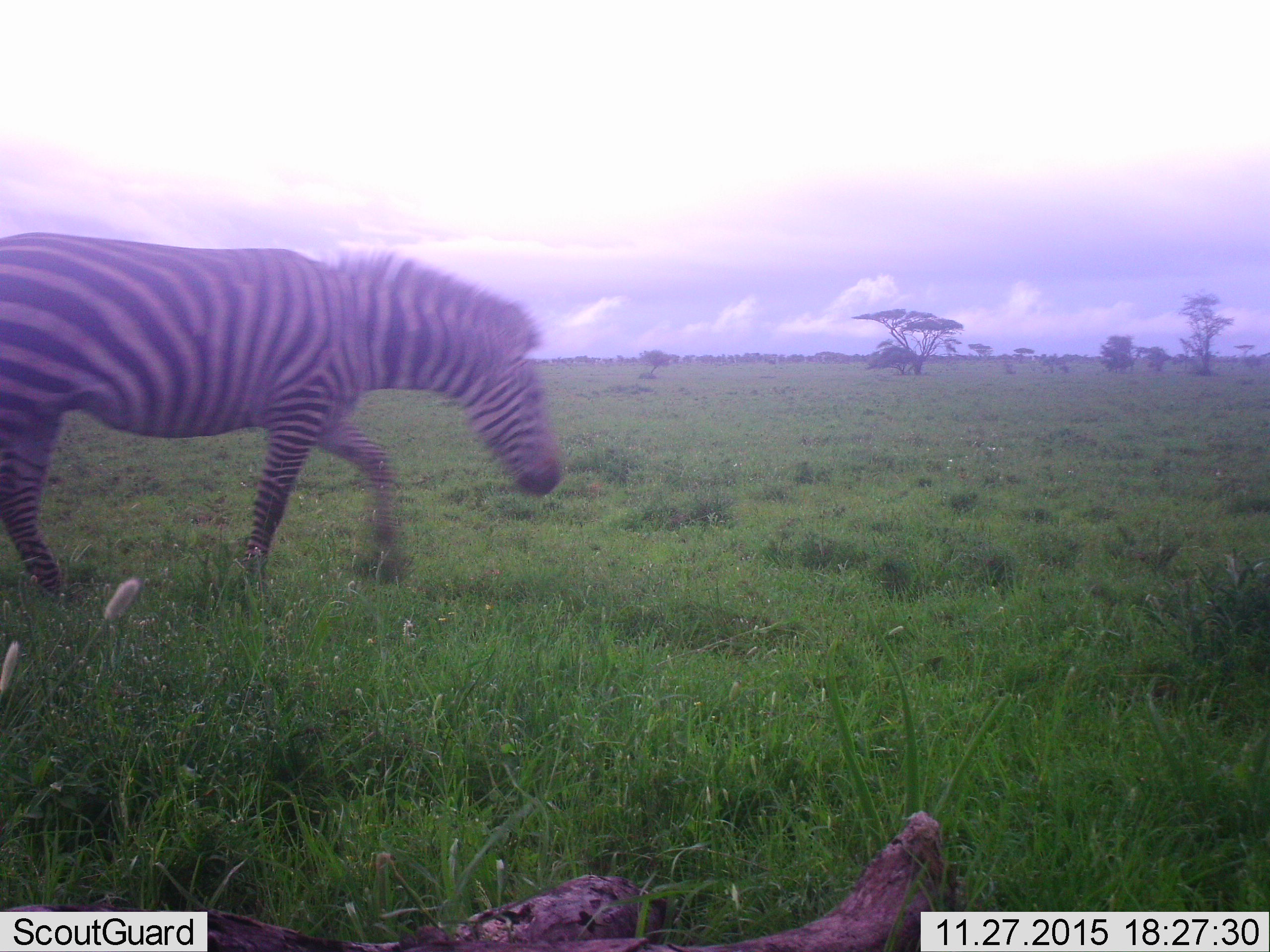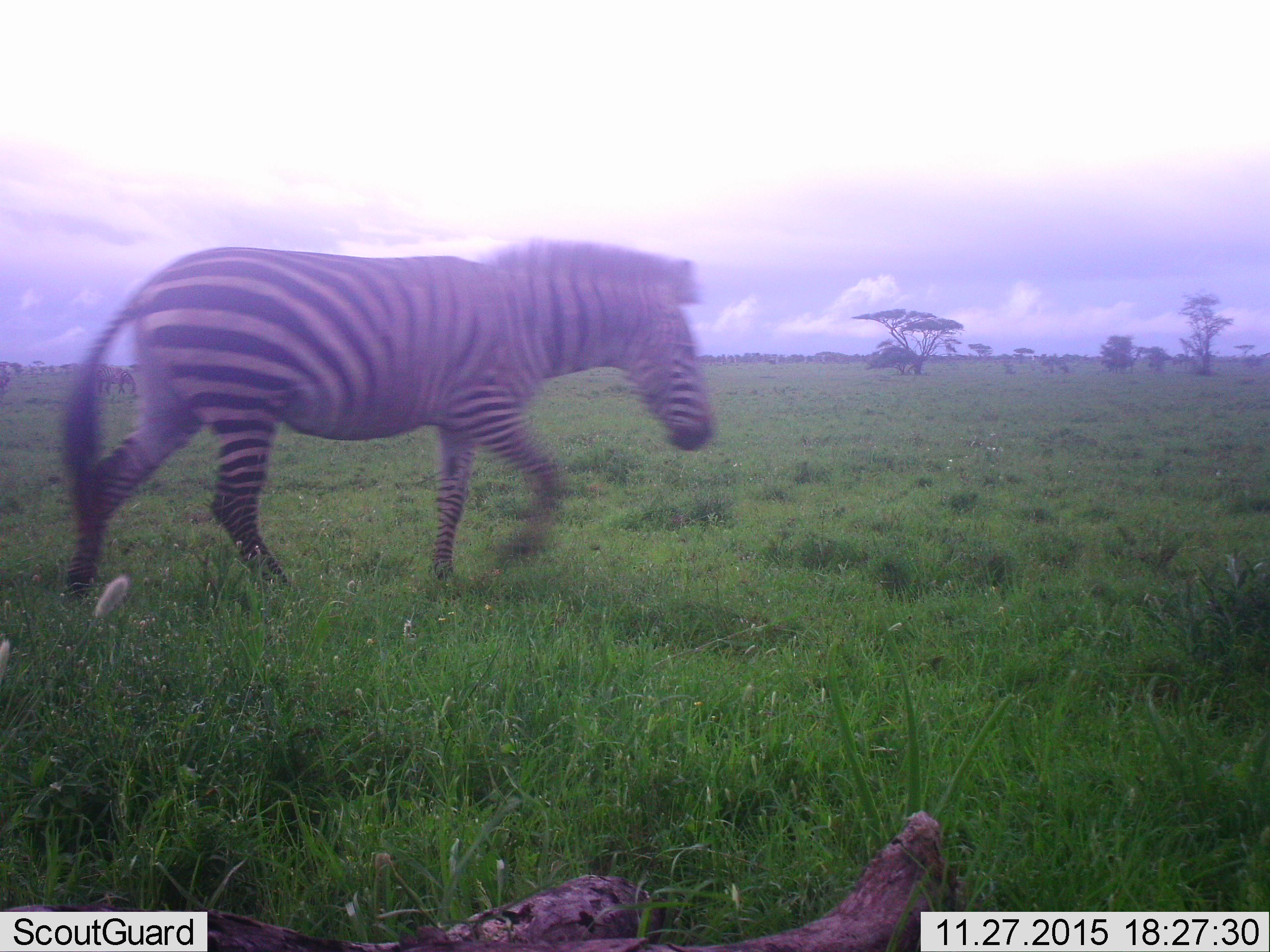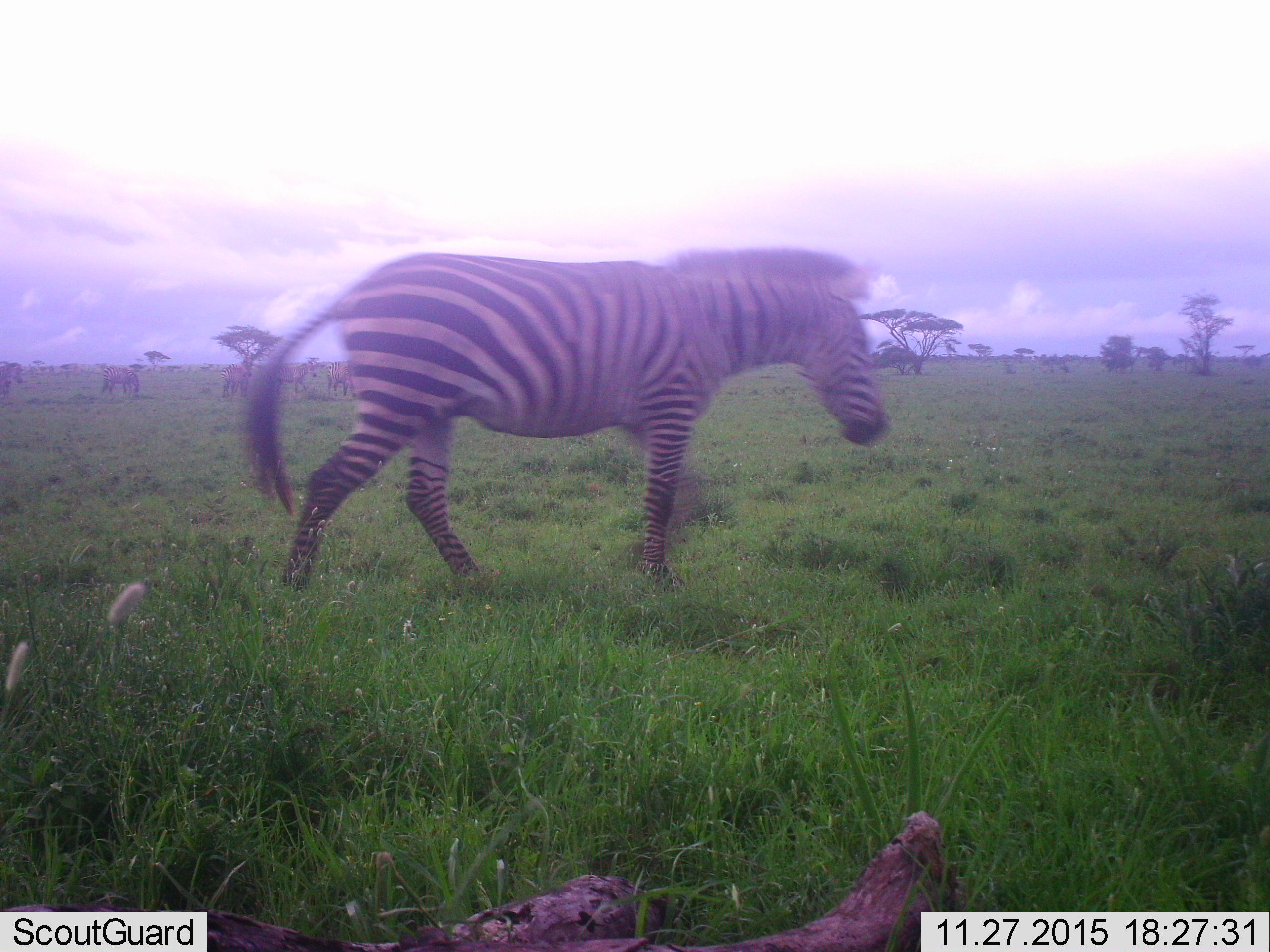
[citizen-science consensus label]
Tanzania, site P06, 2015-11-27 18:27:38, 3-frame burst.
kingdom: Animalia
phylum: Chordata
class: Mammalia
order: Perissodactyla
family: Equidae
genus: Equus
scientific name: Equus quagga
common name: plains zebra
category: zebra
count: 1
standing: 50%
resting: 0%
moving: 100%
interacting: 0%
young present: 0%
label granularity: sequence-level